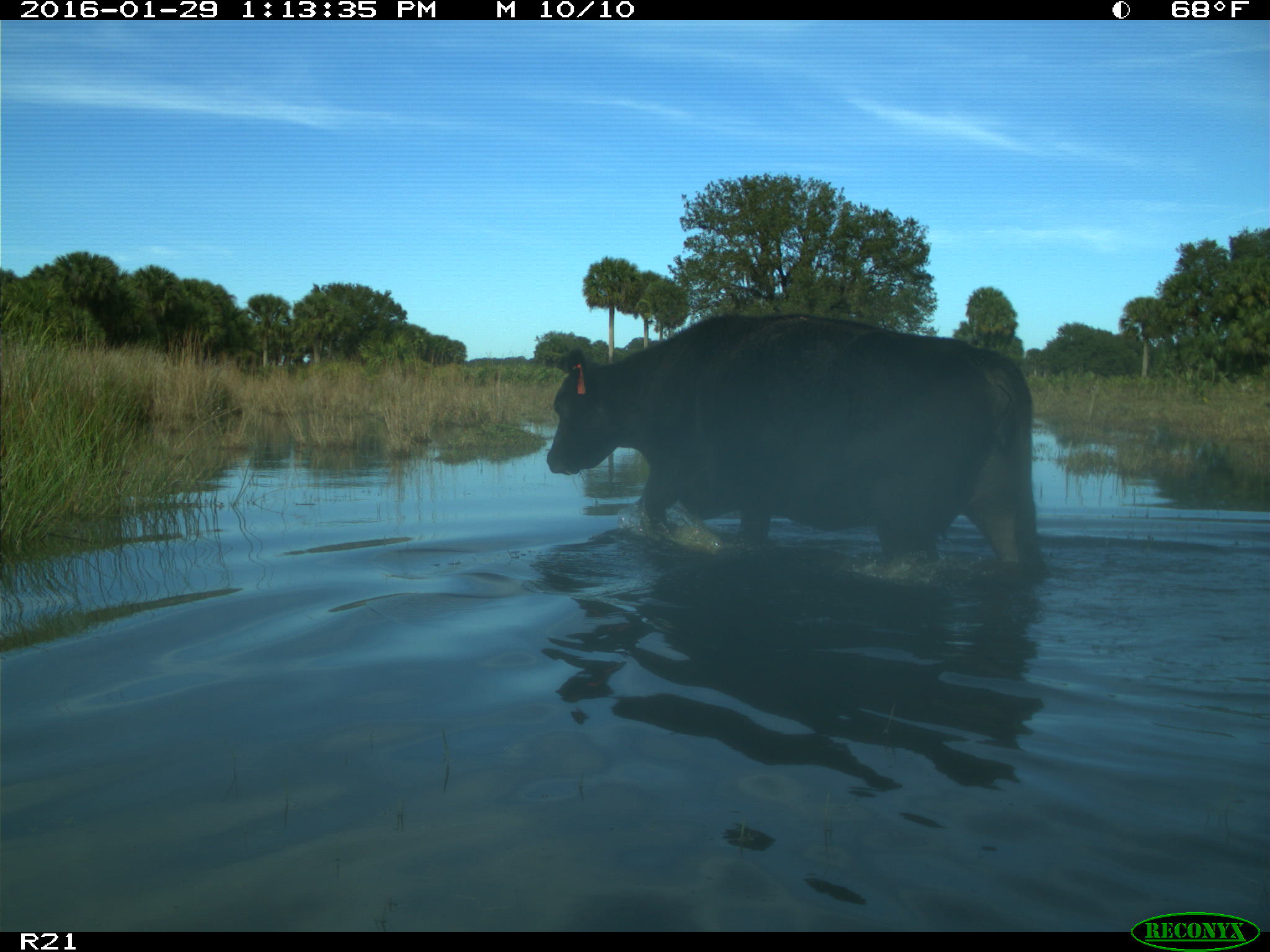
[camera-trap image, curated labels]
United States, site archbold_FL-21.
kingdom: Animalia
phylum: Chordata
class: Mammalia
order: Artiodactyla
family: Bovidae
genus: Bos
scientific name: Bos taurus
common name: domestic cow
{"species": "Bos taurus (domestic cow)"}